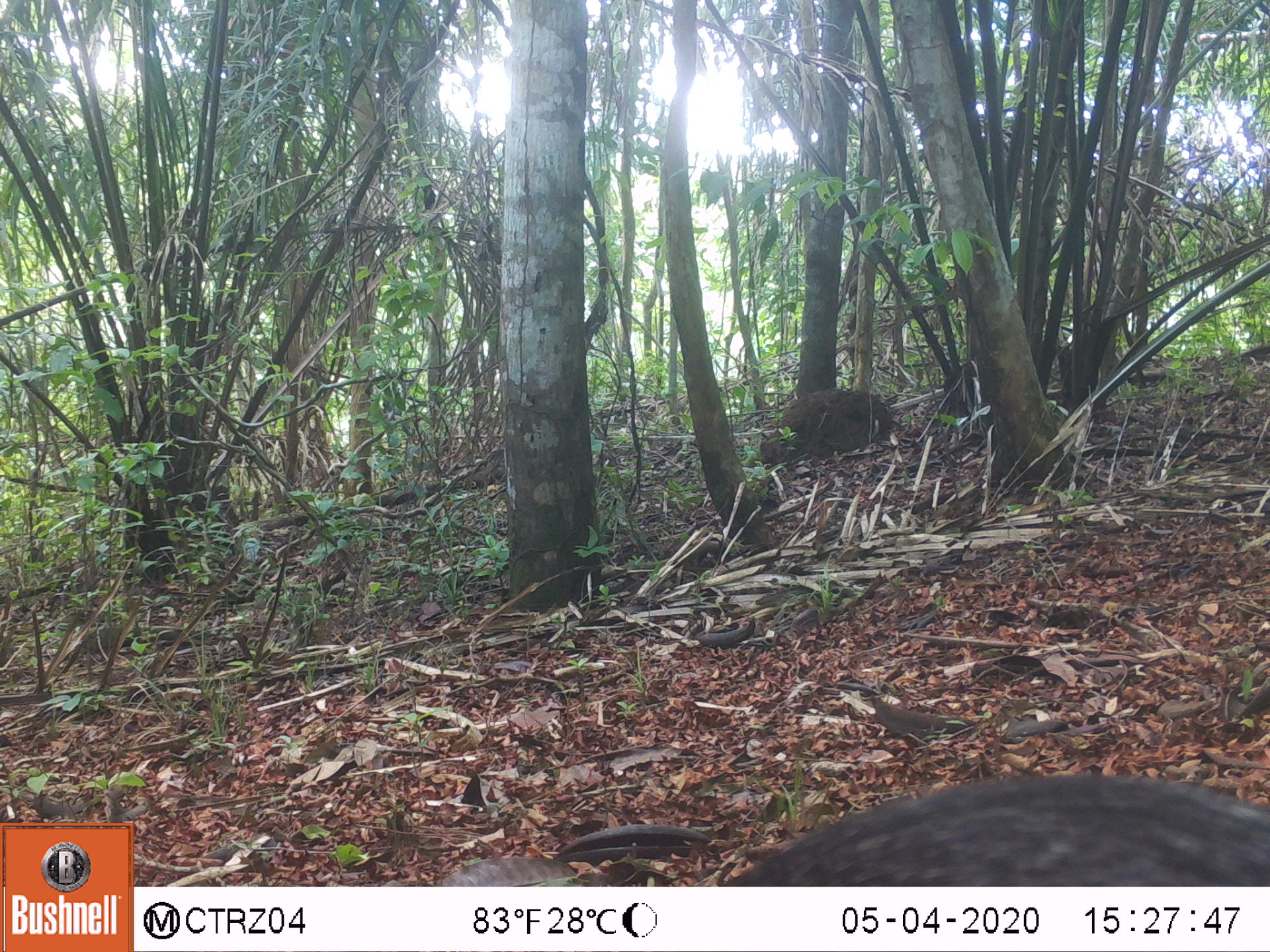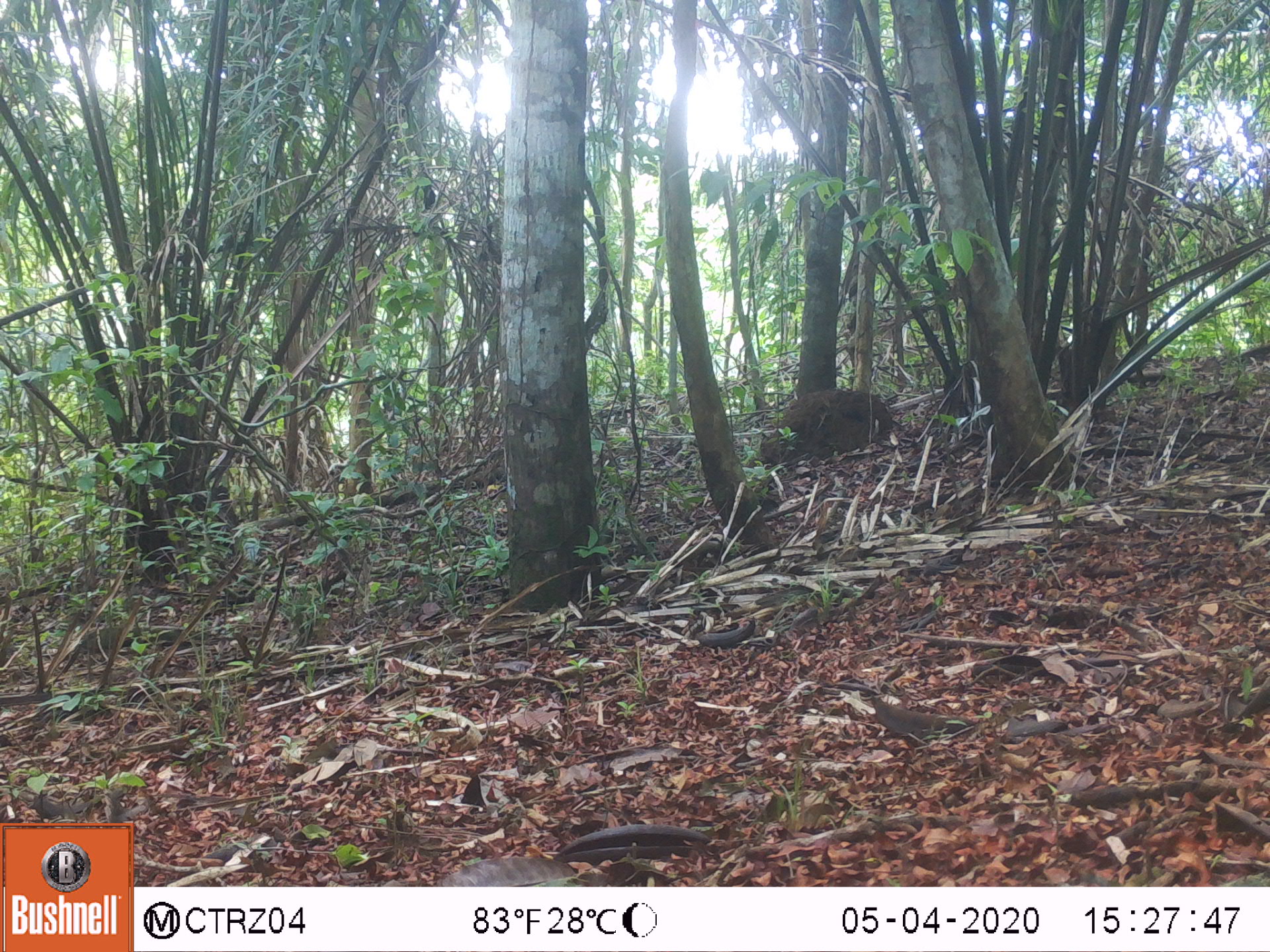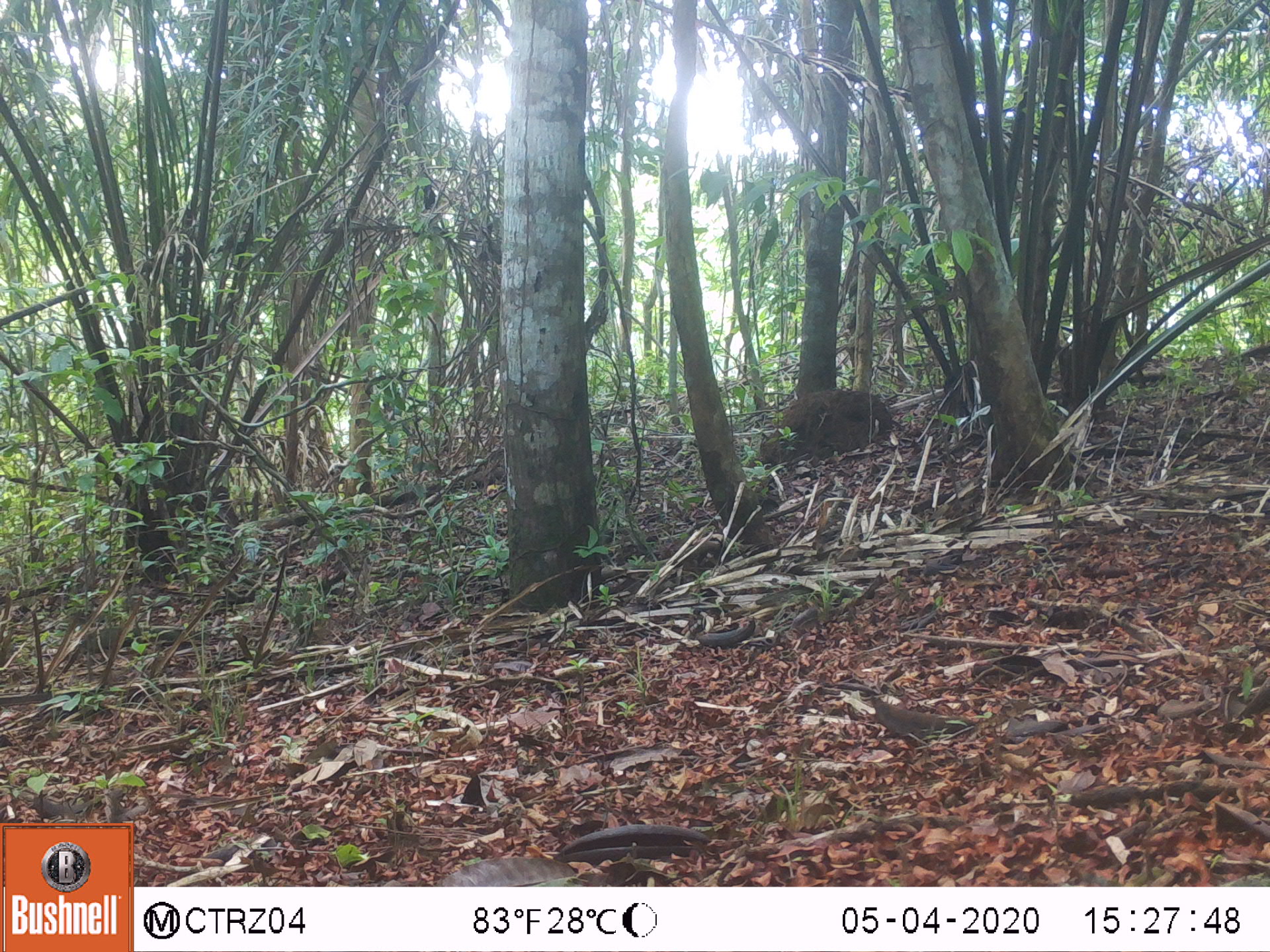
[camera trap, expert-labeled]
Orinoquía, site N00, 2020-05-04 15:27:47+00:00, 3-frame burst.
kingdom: Animalia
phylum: Chordata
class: Mammalia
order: Rodentia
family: Dasyproctidae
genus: Dasyprocta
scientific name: Dasyprocta fuliginosa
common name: black agouti